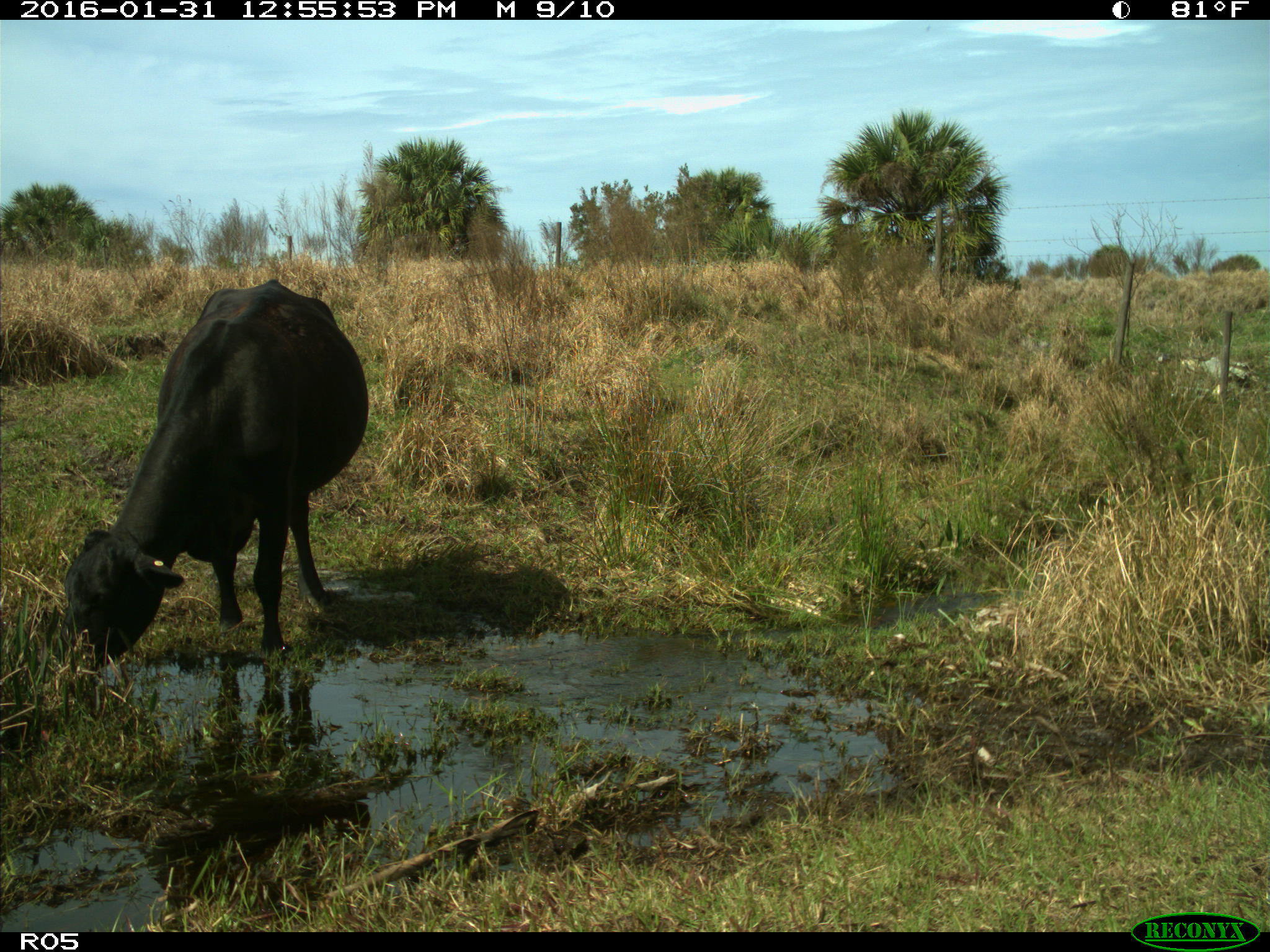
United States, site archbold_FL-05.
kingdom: Animalia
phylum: Chordata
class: Mammalia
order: Artiodactyla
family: Bovidae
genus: Bos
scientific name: Bos taurus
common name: domestic cow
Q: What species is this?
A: Bos taurus (domestic cow).